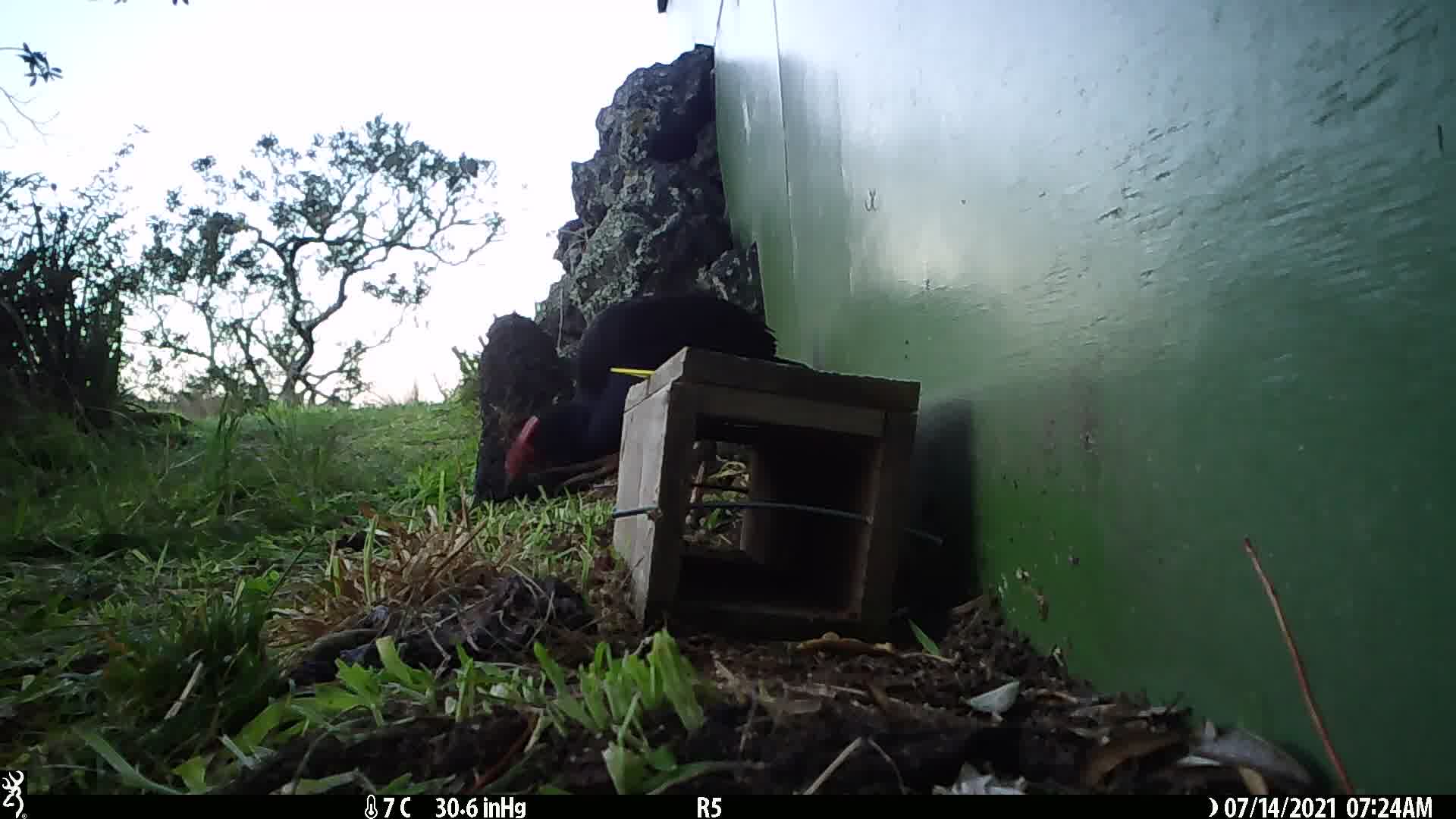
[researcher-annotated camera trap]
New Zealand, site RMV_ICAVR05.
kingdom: Animalia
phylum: Chordata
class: Aves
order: Gruiformes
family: Rallidae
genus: Porphyrio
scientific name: Porphyrio melanotus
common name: australasian swamphen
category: pukeko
Pukeko (australasian swamphen) (Porphyrio melanotus).